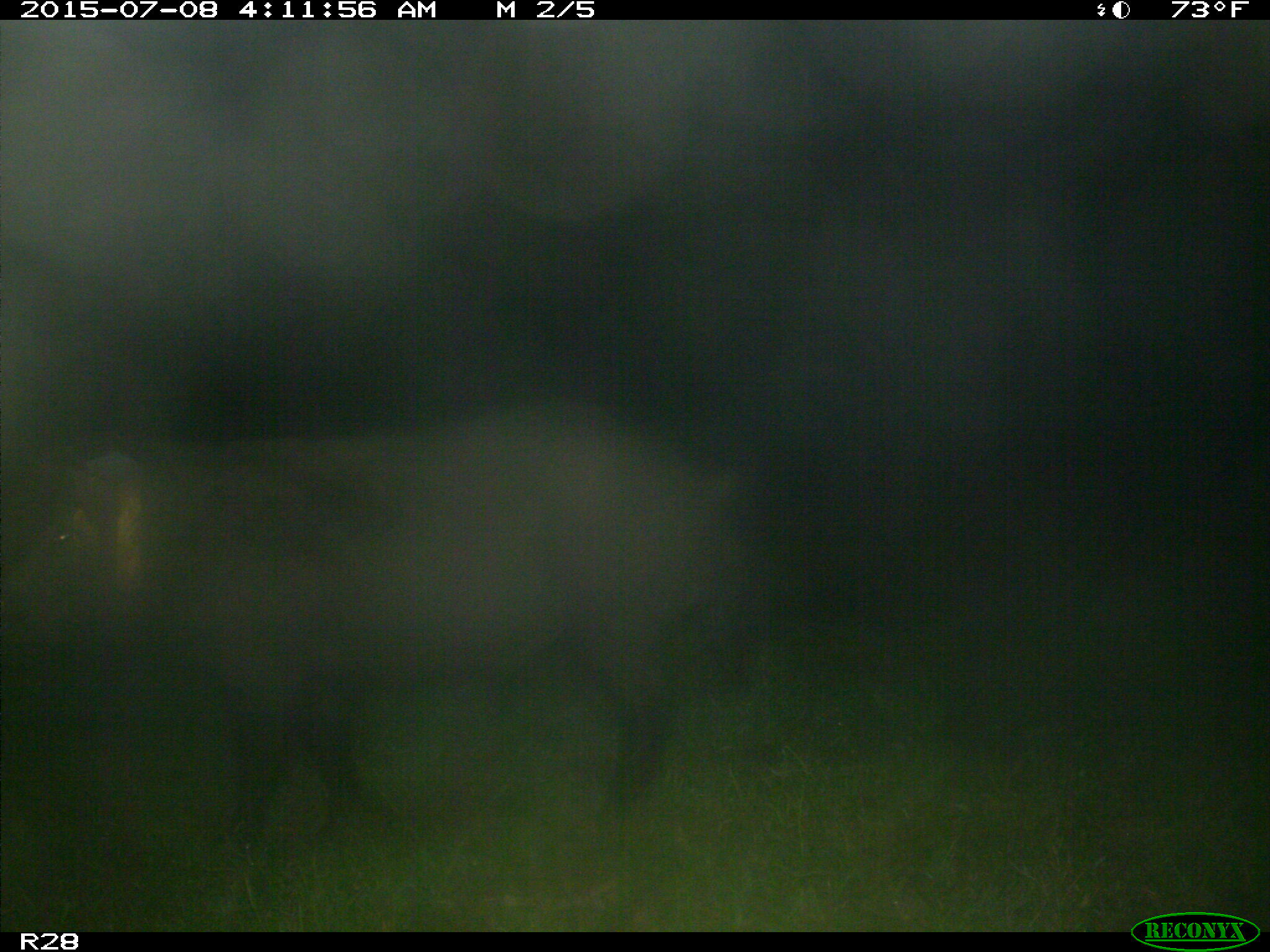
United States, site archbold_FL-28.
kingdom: Animalia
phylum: Chordata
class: Mammalia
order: Artiodactyla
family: Suidae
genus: Sus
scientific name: Sus scrofa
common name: wild boar